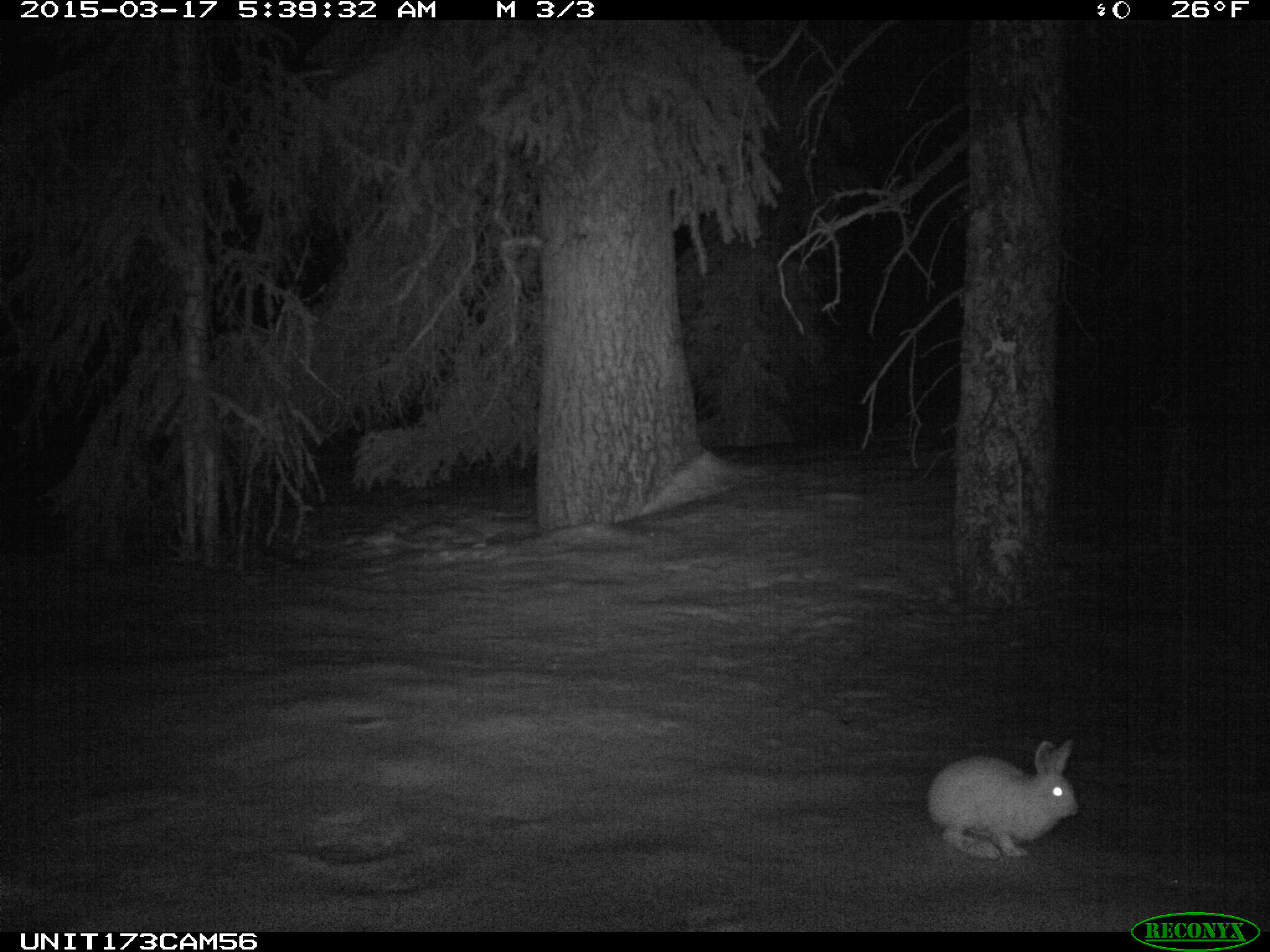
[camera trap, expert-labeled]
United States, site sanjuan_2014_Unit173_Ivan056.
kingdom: Animalia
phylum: Chordata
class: Mammalia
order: Lagomorpha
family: Leporidae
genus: Lepus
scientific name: Lepus americanus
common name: snowshoe hare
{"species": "Lepus americanus (snowshoe hare)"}